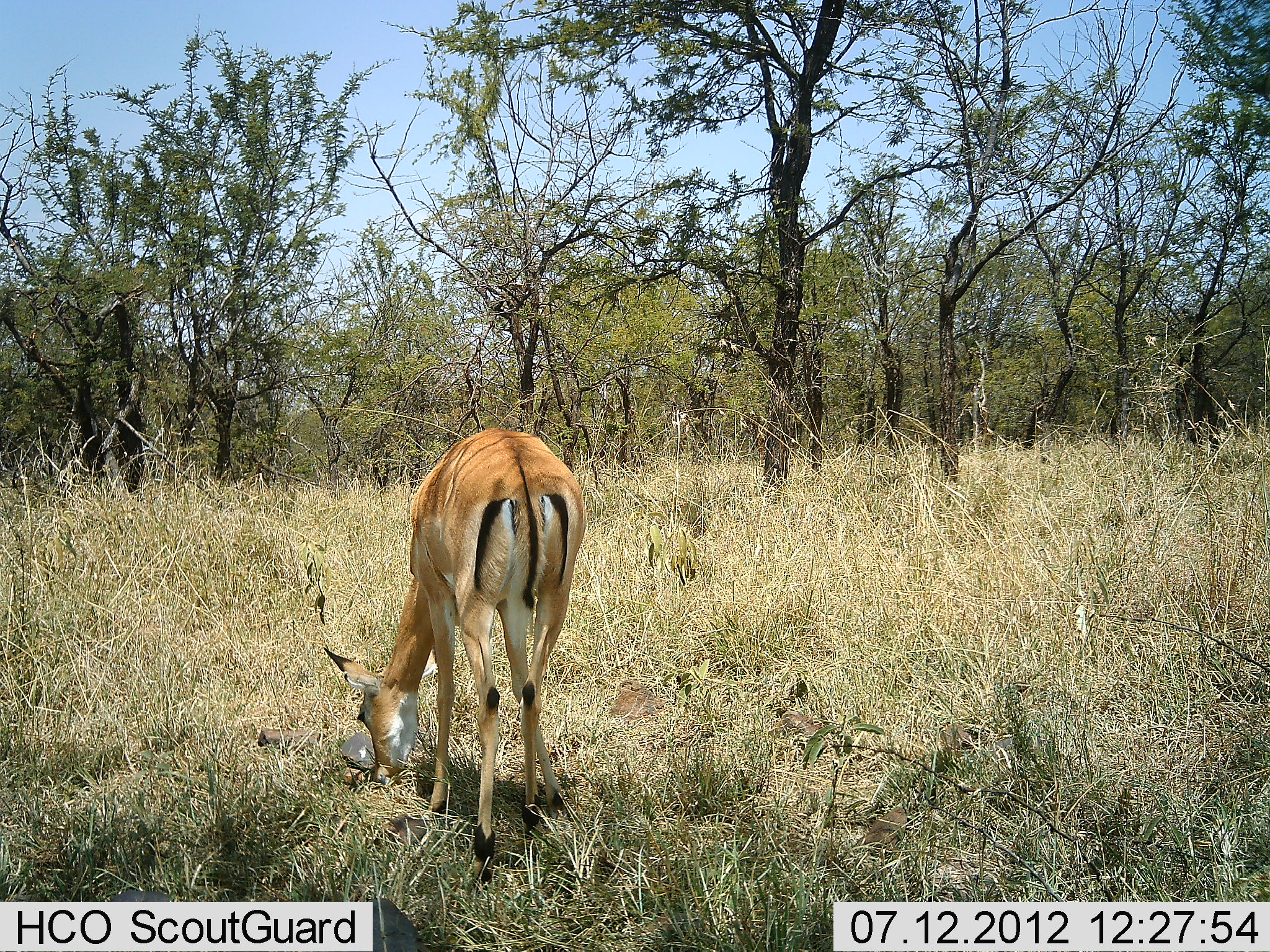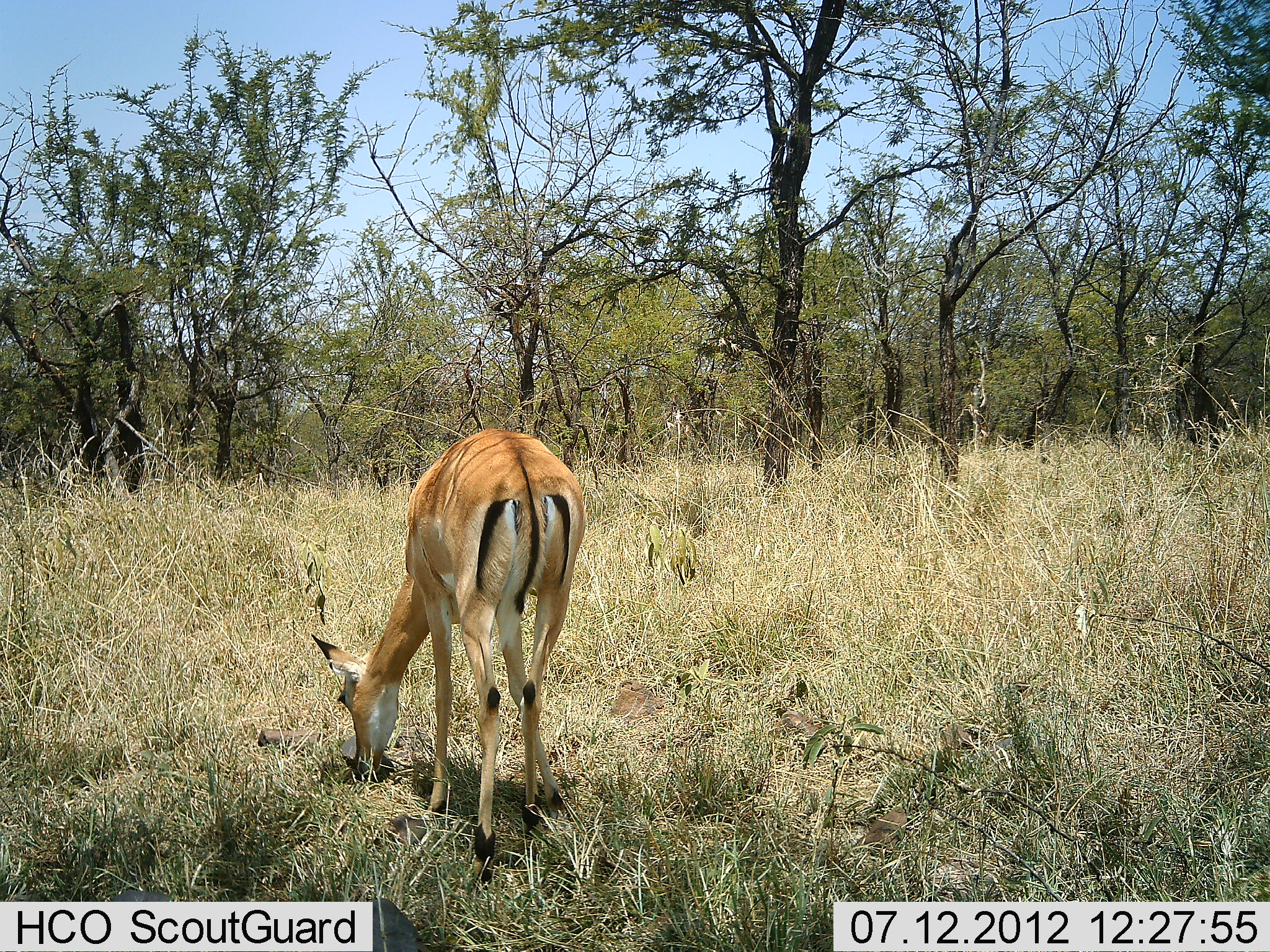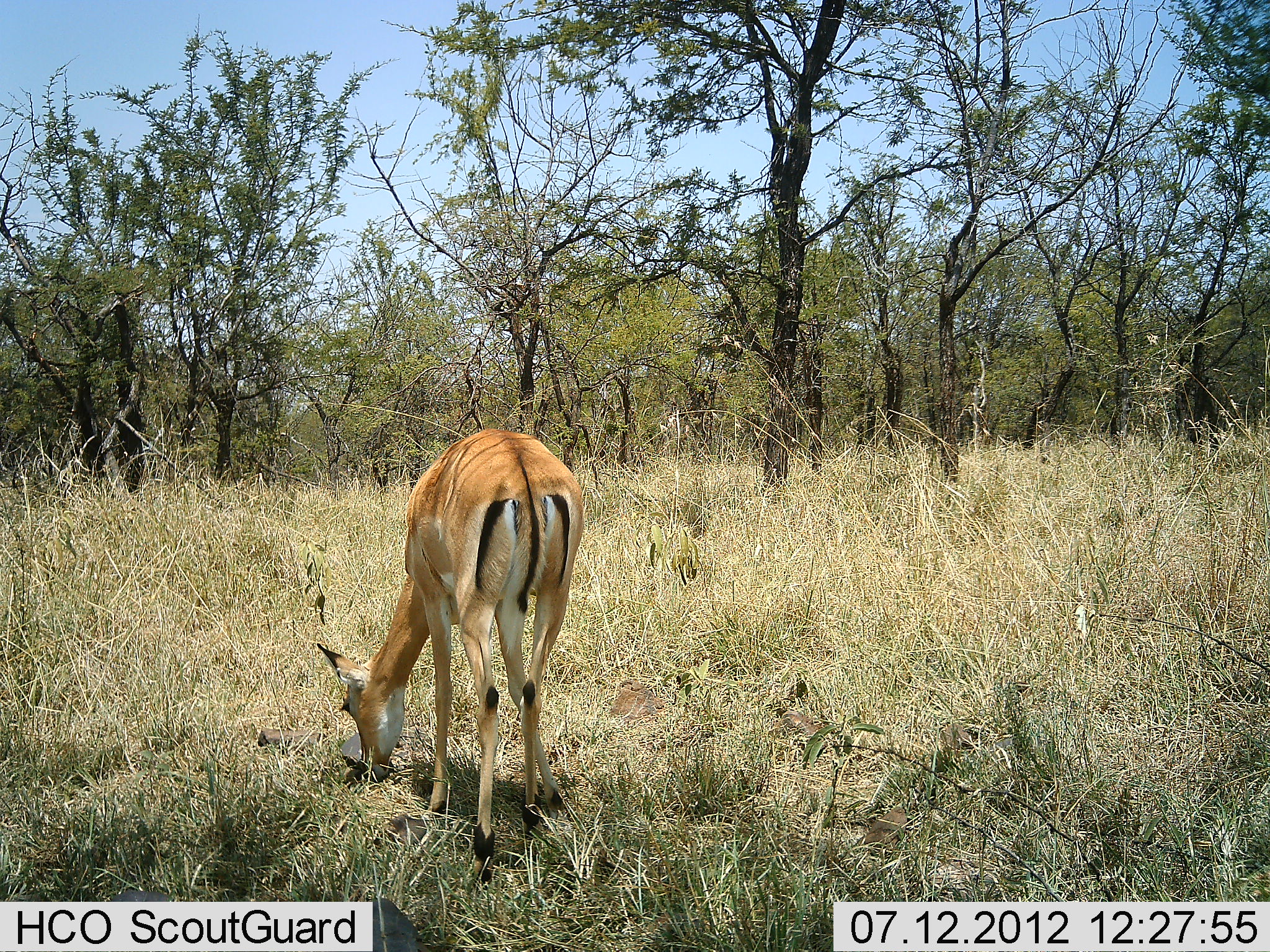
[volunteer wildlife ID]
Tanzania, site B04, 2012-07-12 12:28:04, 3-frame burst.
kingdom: Animalia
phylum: Chordata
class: Mammalia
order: Artiodactyla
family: Bovidae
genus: Aepyceros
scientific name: Aepyceros melampus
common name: impala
Impala (Aepyceros melampus), count 1. Behavior (volunteer vote fractions): standing 10%, resting 0%, moving 0%, interacting 0%. Young present (vote fraction): 0%. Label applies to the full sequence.